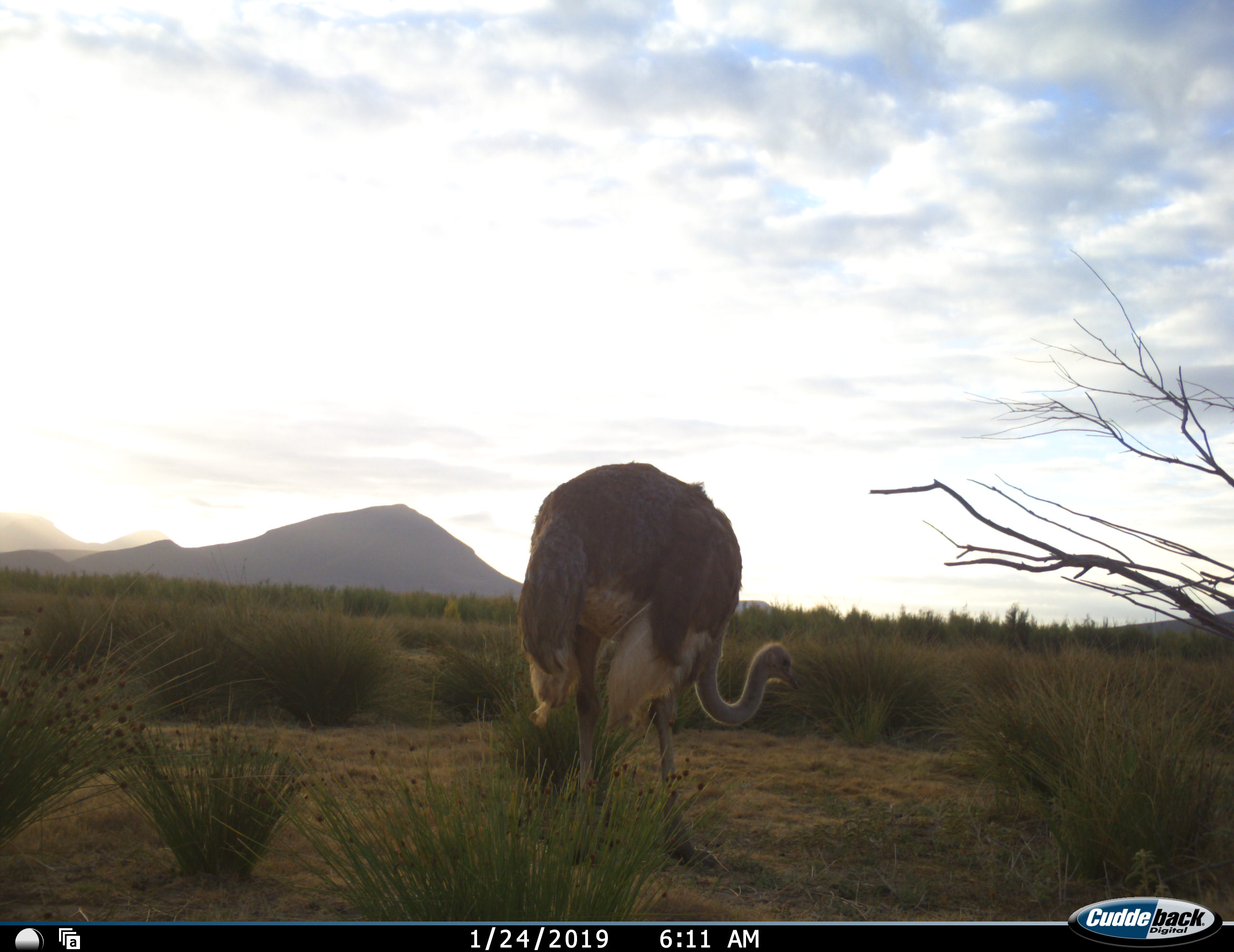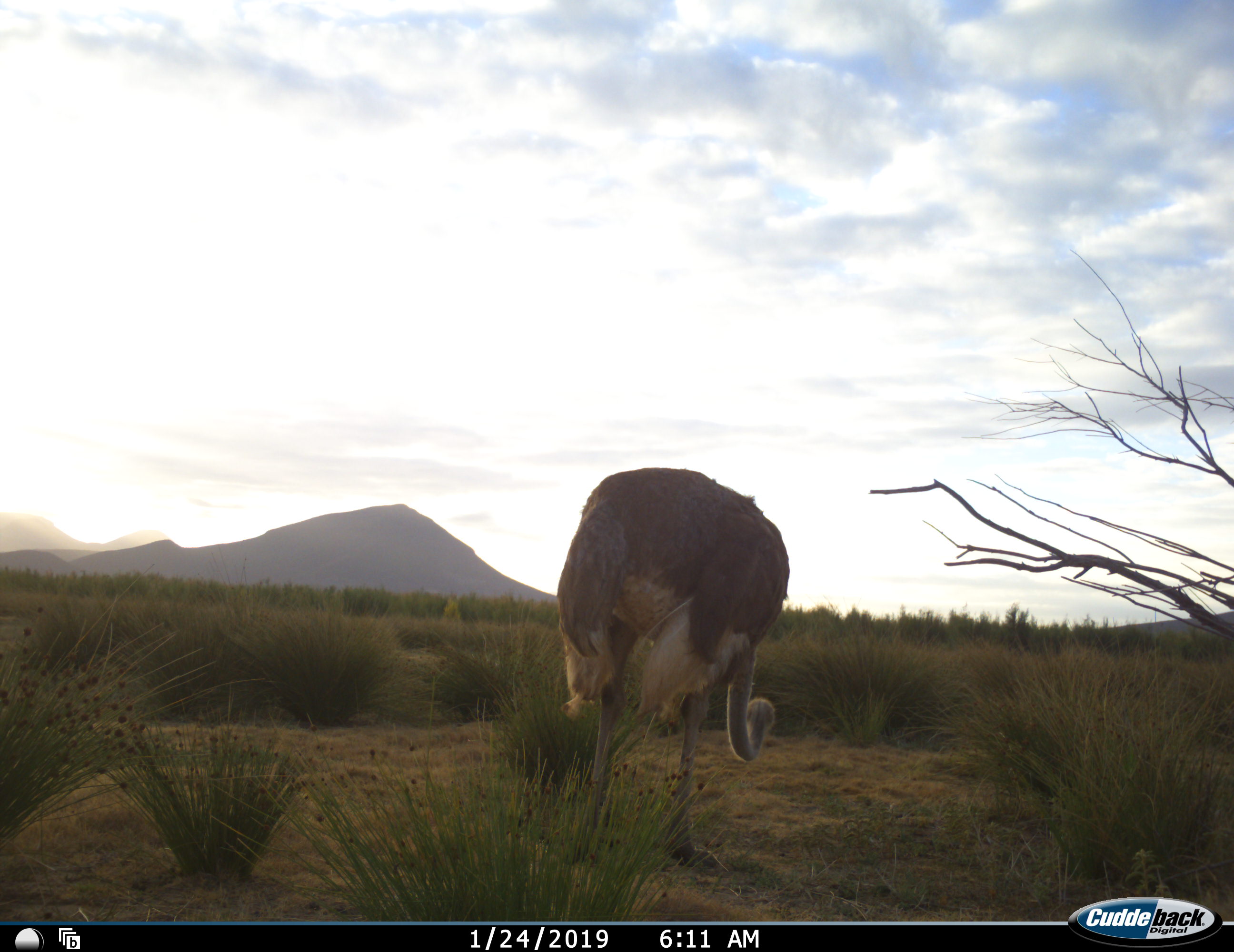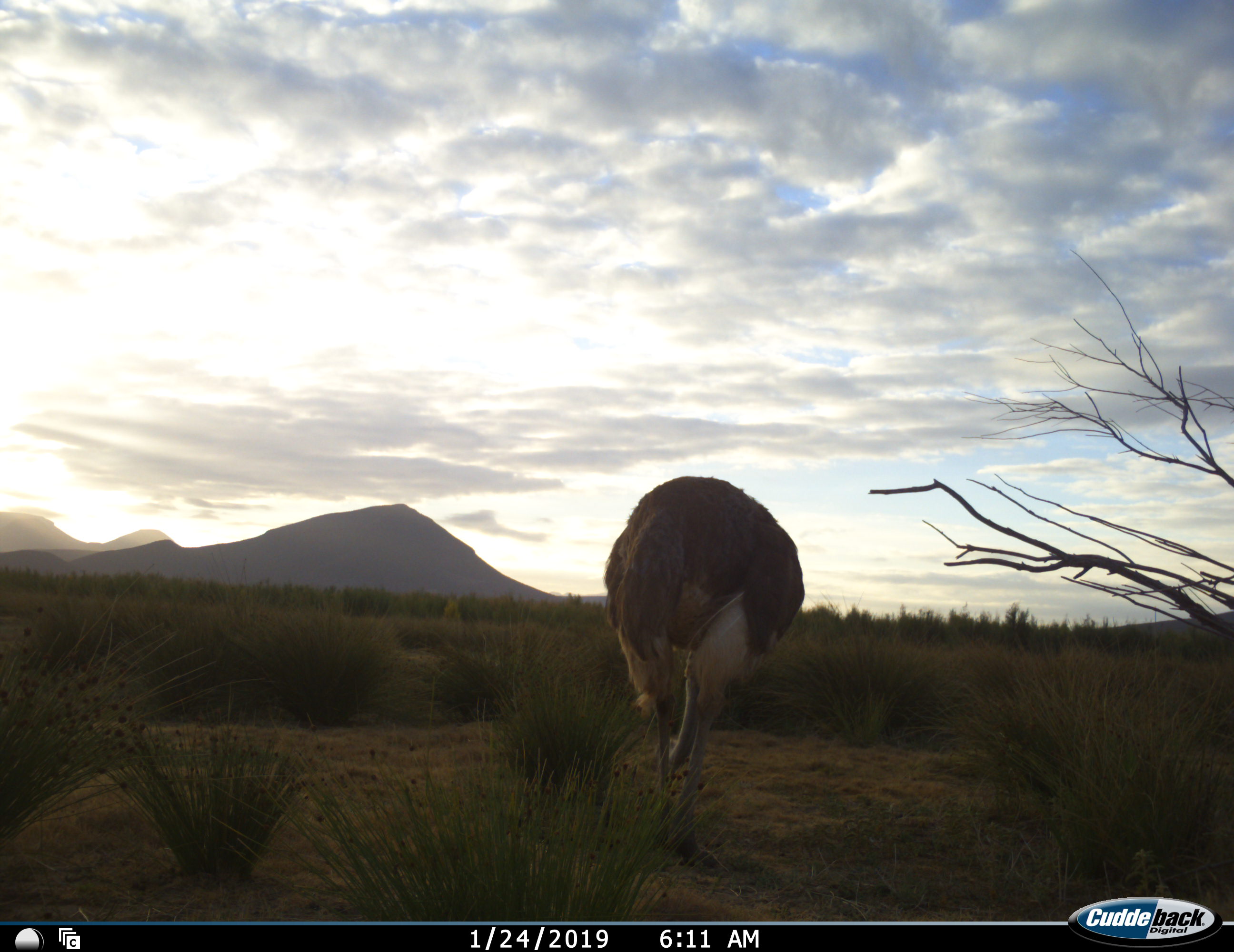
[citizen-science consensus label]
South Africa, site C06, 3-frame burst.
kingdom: Animalia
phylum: Chordata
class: Aves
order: Struthioniformes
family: Struthionidae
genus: Struthio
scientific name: Struthio camelus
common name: ostrich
Ostrich (Struthio camelus), count 1. Behavior (volunteer vote fractions): standing 20%, resting 0%, moving 40%, interacting 0%. Young present (vote fraction): 0%. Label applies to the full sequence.